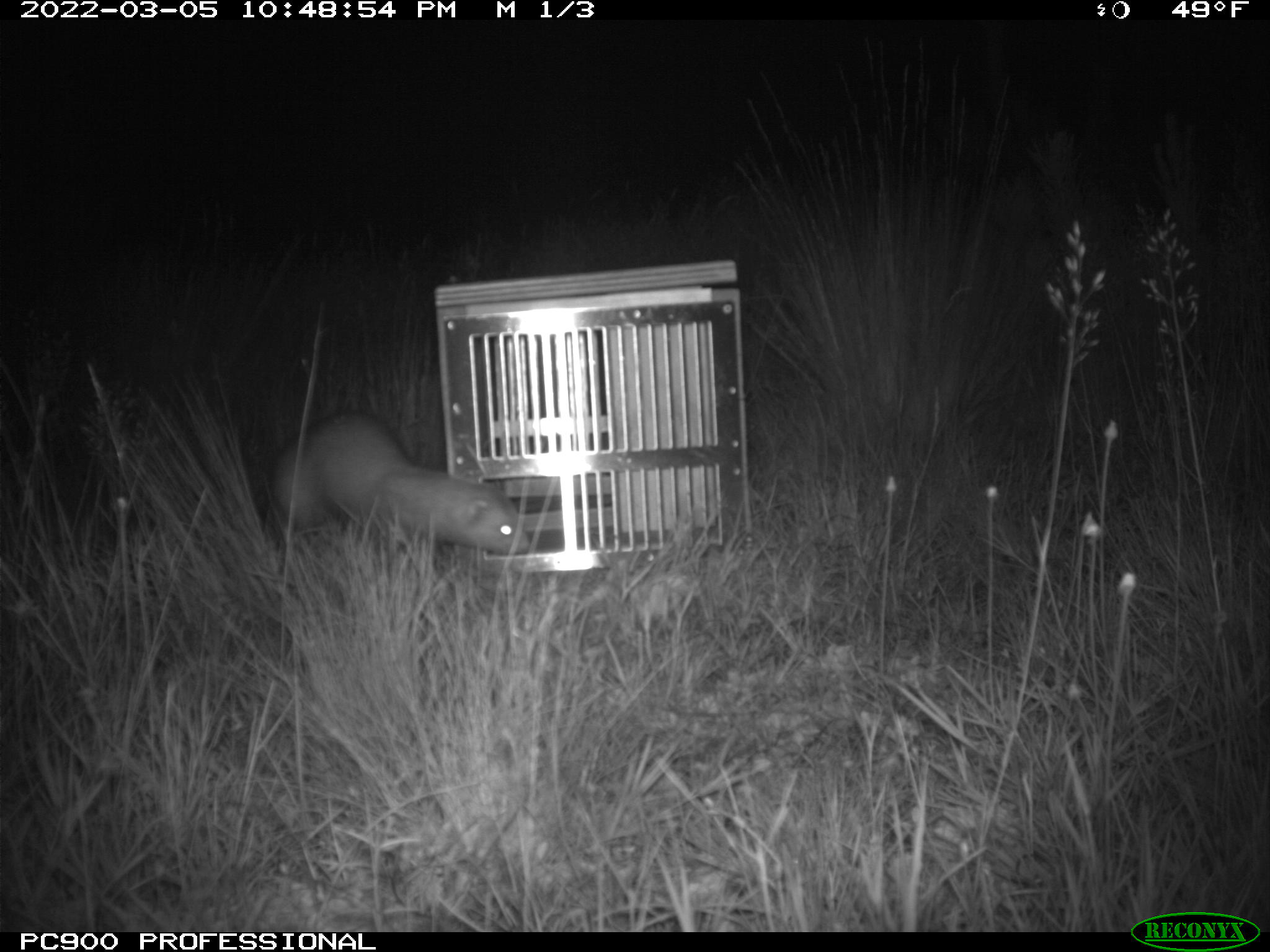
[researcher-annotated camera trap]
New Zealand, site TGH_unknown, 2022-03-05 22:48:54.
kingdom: Animalia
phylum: Chordata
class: Mammalia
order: Carnivora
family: Mustelidae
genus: Mustela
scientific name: Mustela furo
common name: ferret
Ferret (Mustela furo).